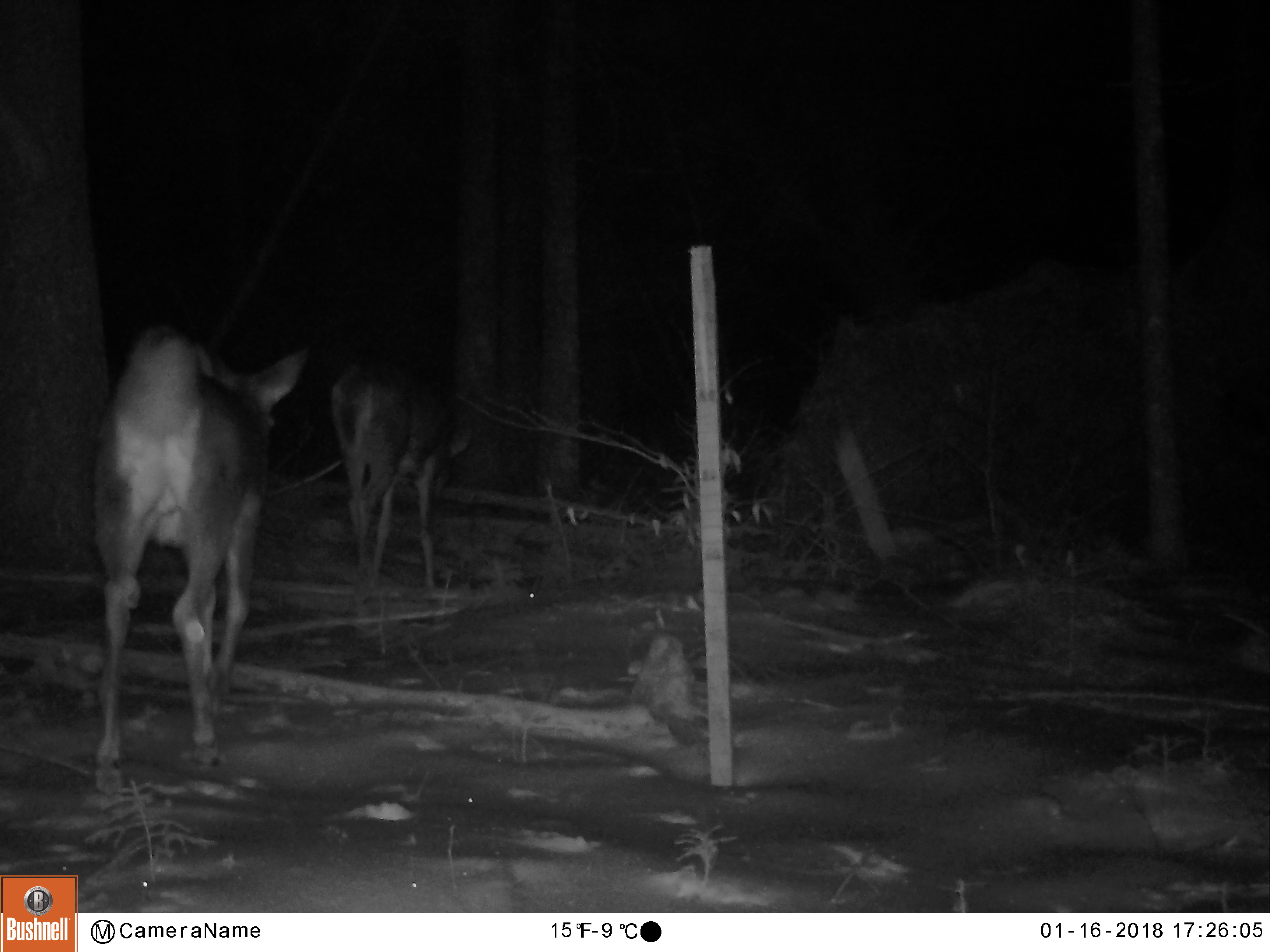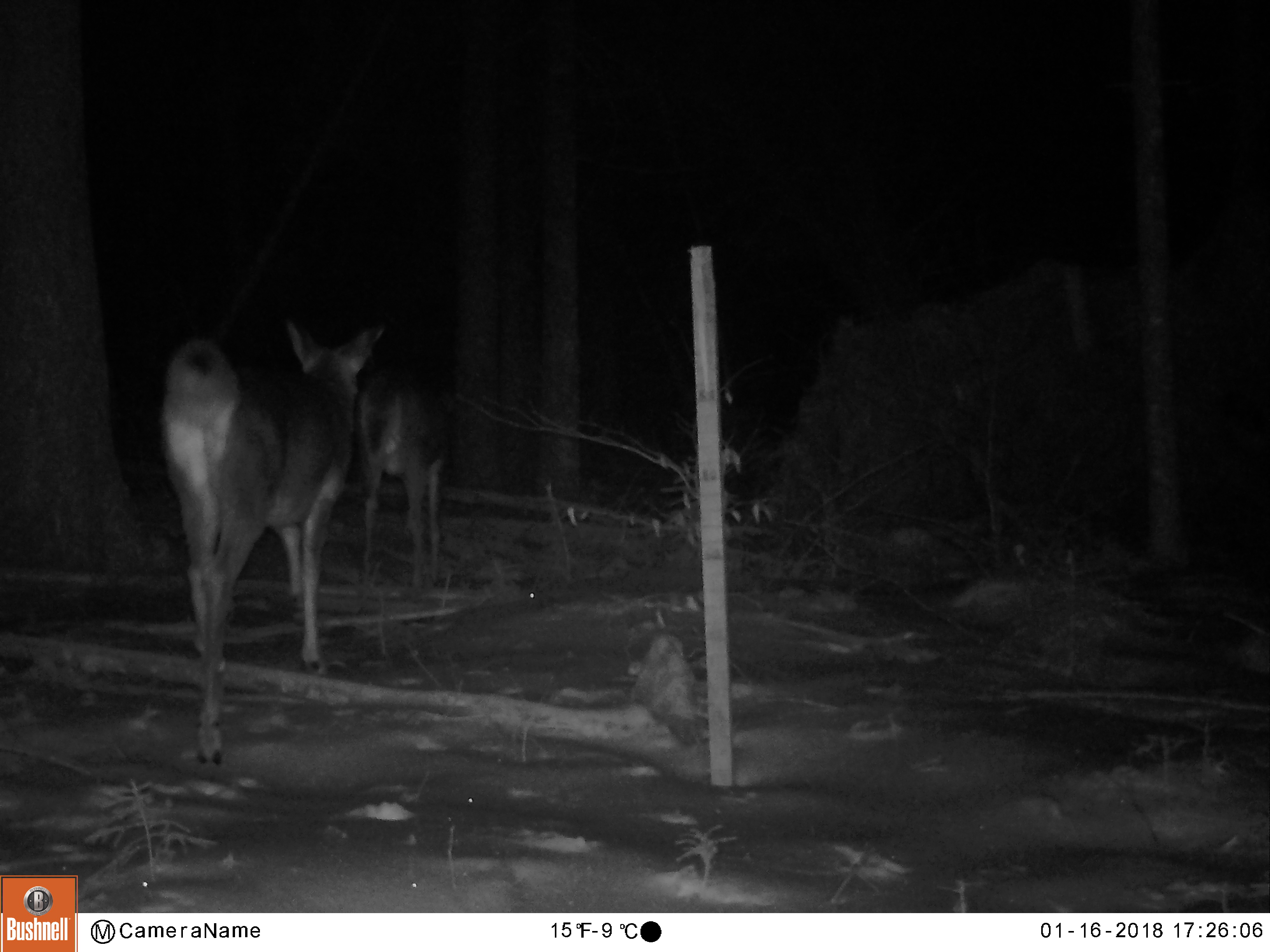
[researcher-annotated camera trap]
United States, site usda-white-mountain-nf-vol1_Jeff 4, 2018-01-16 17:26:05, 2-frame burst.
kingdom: Animalia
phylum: Chordata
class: Mammalia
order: Artiodactyla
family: Cervidae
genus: Odocoileus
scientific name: Odocoileus virginianus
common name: white-tailed deer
White-tailed deer (Odocoileus virginianus).